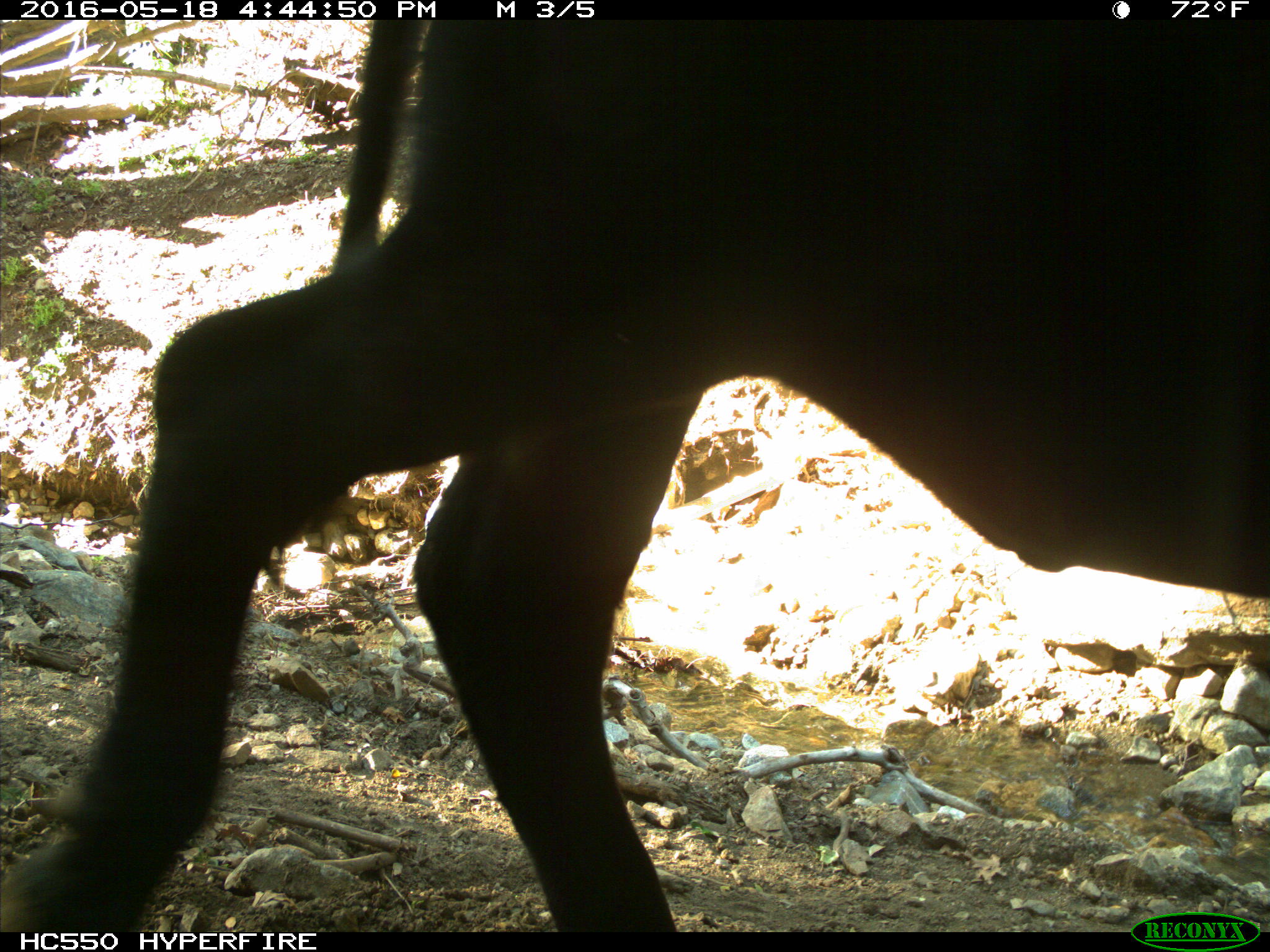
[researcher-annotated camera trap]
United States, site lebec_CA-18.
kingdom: Animalia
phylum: Chordata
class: Mammalia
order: Artiodactyla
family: Bovidae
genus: Bos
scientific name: Bos taurus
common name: domestic cow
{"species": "Bos taurus (domestic cow)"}